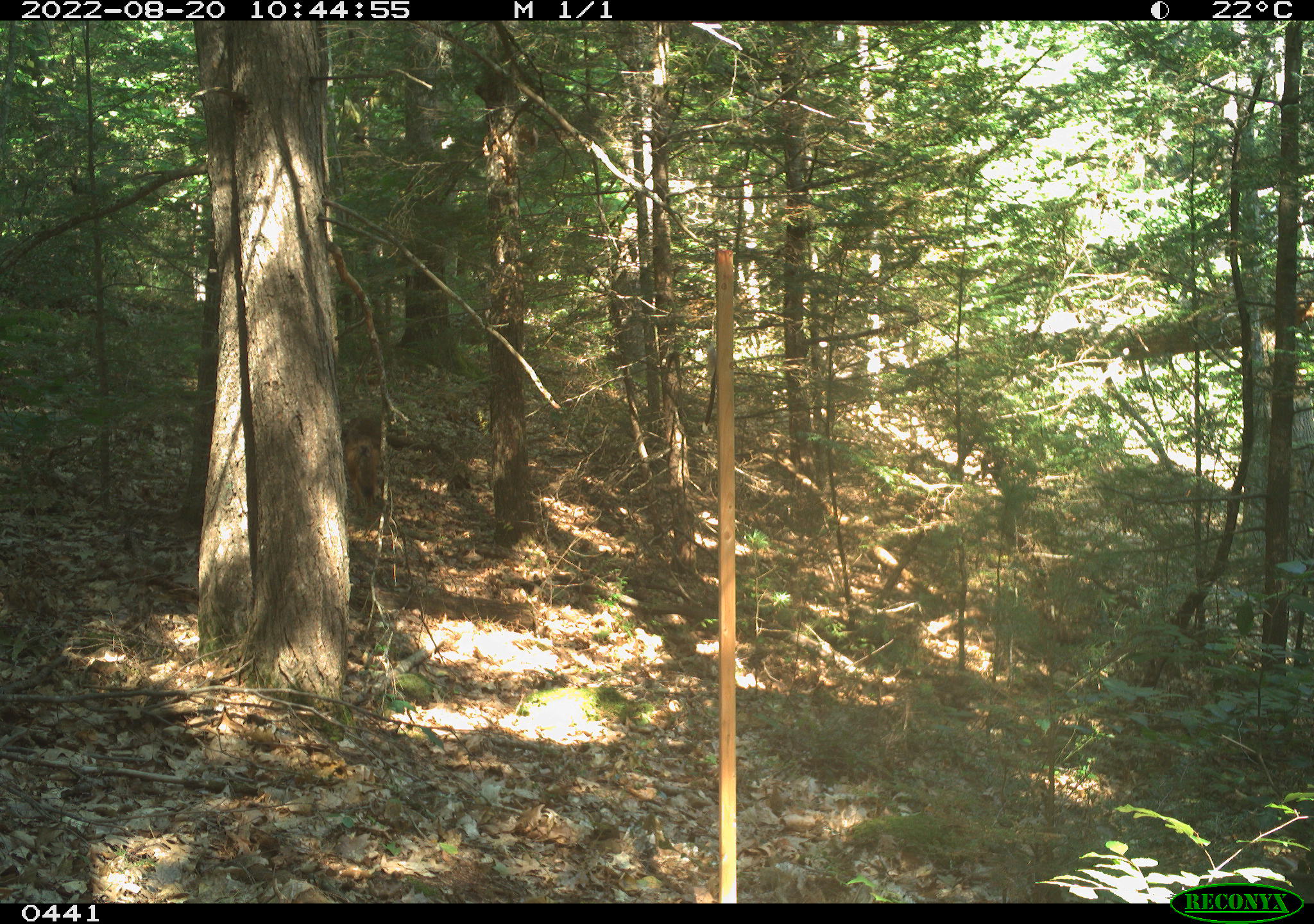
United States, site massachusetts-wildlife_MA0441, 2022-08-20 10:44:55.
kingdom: Animalia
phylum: Chordata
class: Mammalia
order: Carnivora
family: Canidae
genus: Vulpes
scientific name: Vulpes vulpes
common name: red fox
Red fox (Vulpes vulpes).